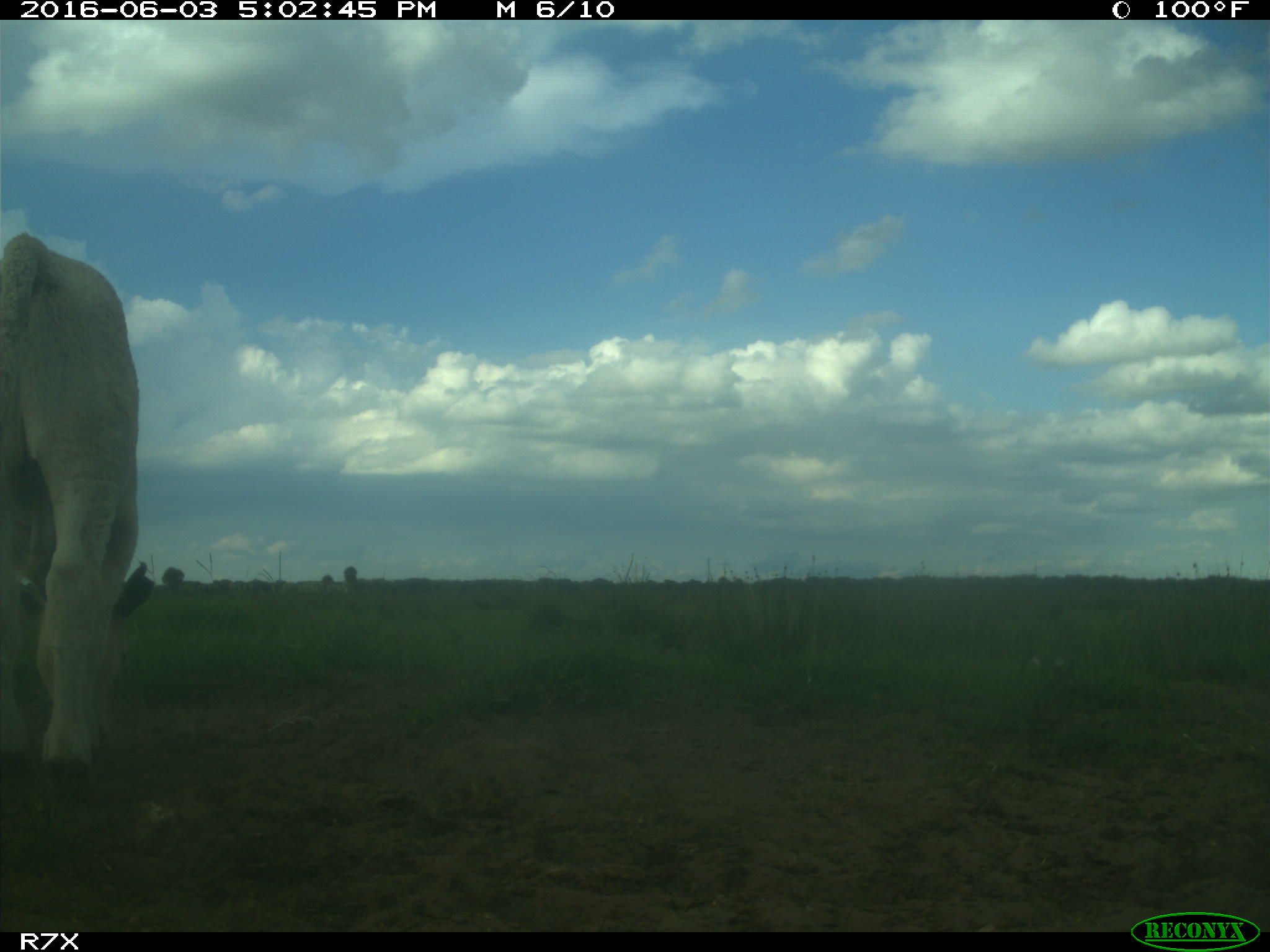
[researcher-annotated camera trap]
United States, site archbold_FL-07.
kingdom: Animalia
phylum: Chordata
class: Mammalia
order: Artiodactyla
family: Bovidae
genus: Bos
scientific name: Bos taurus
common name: domestic cow